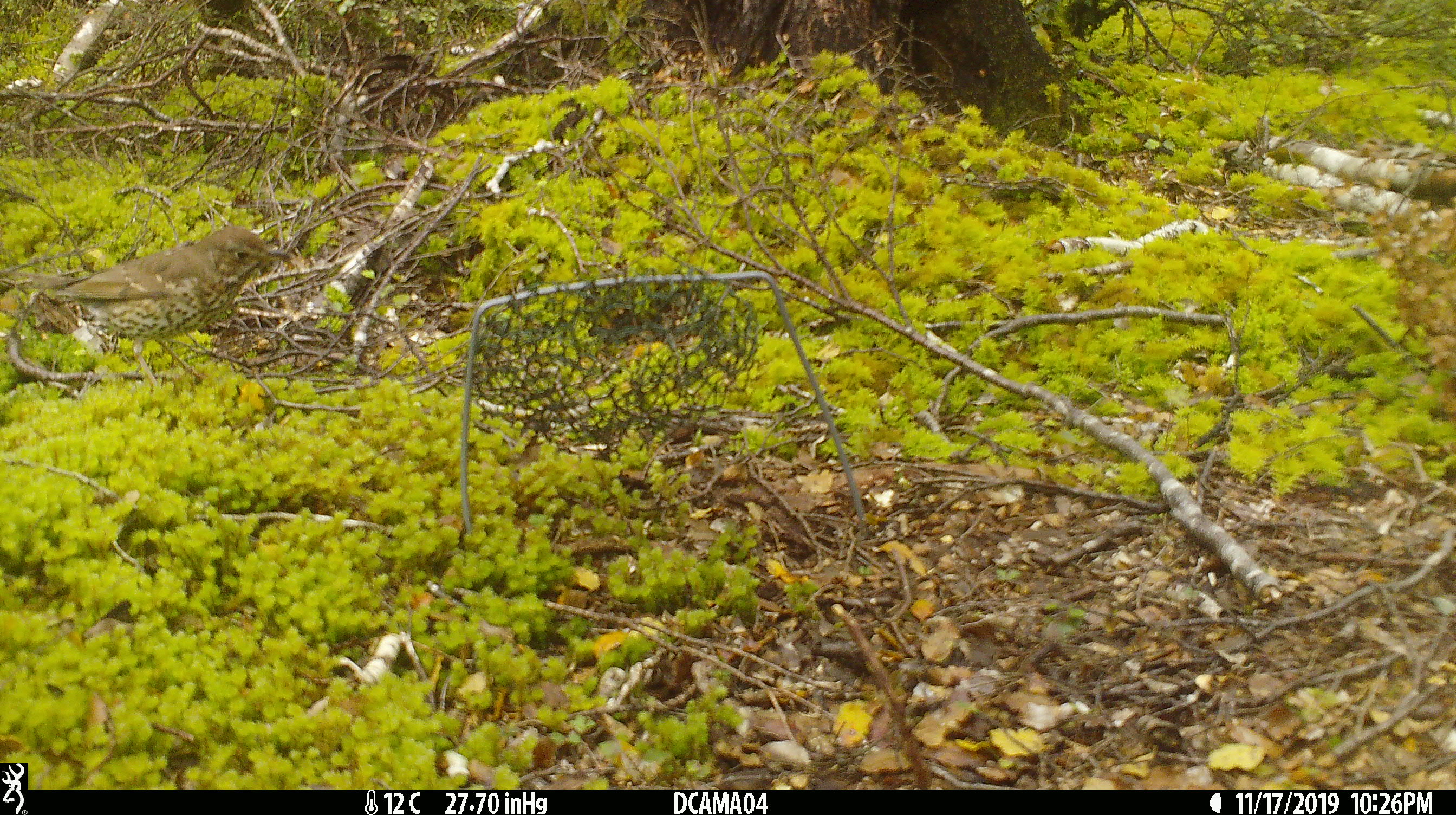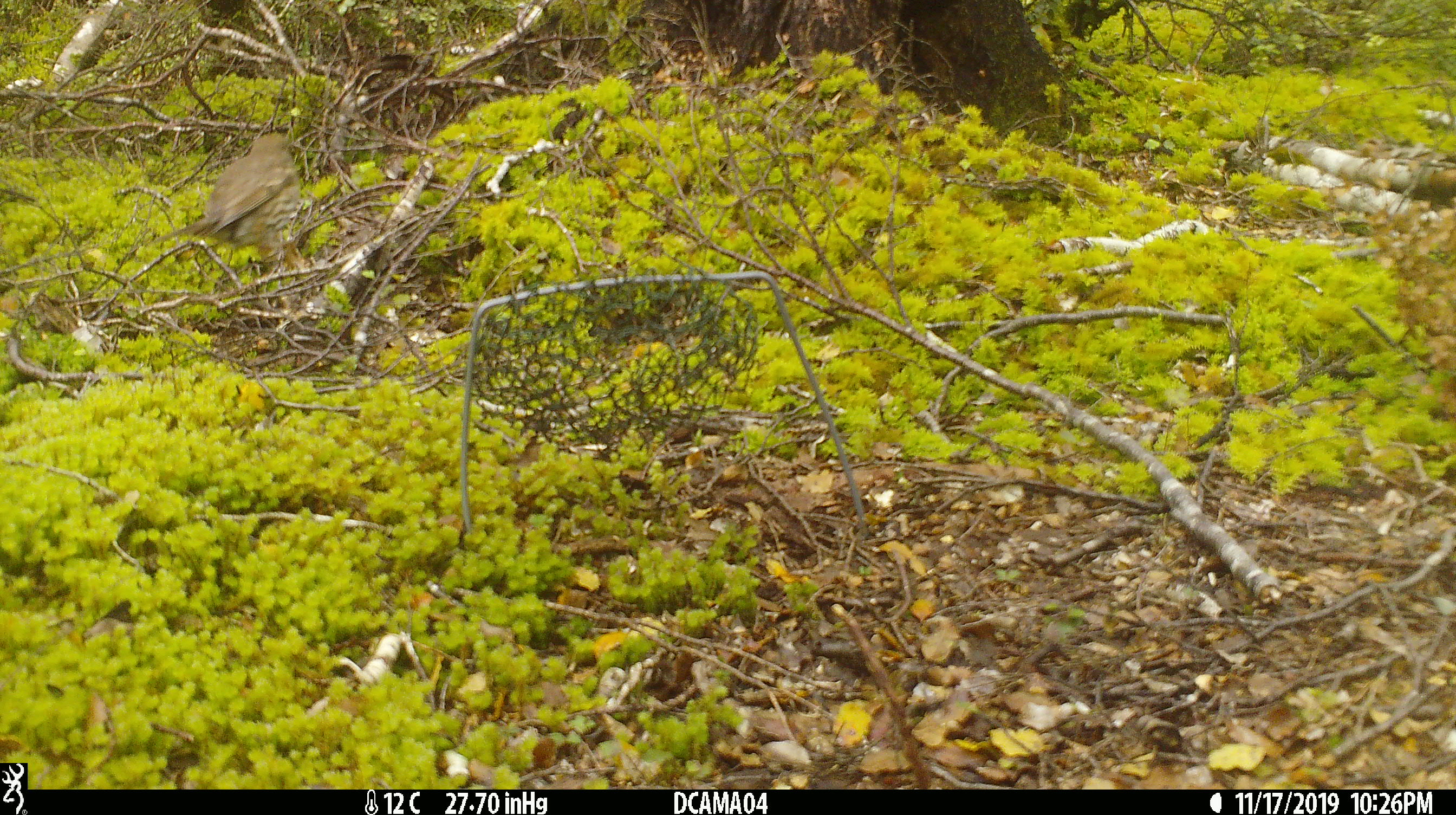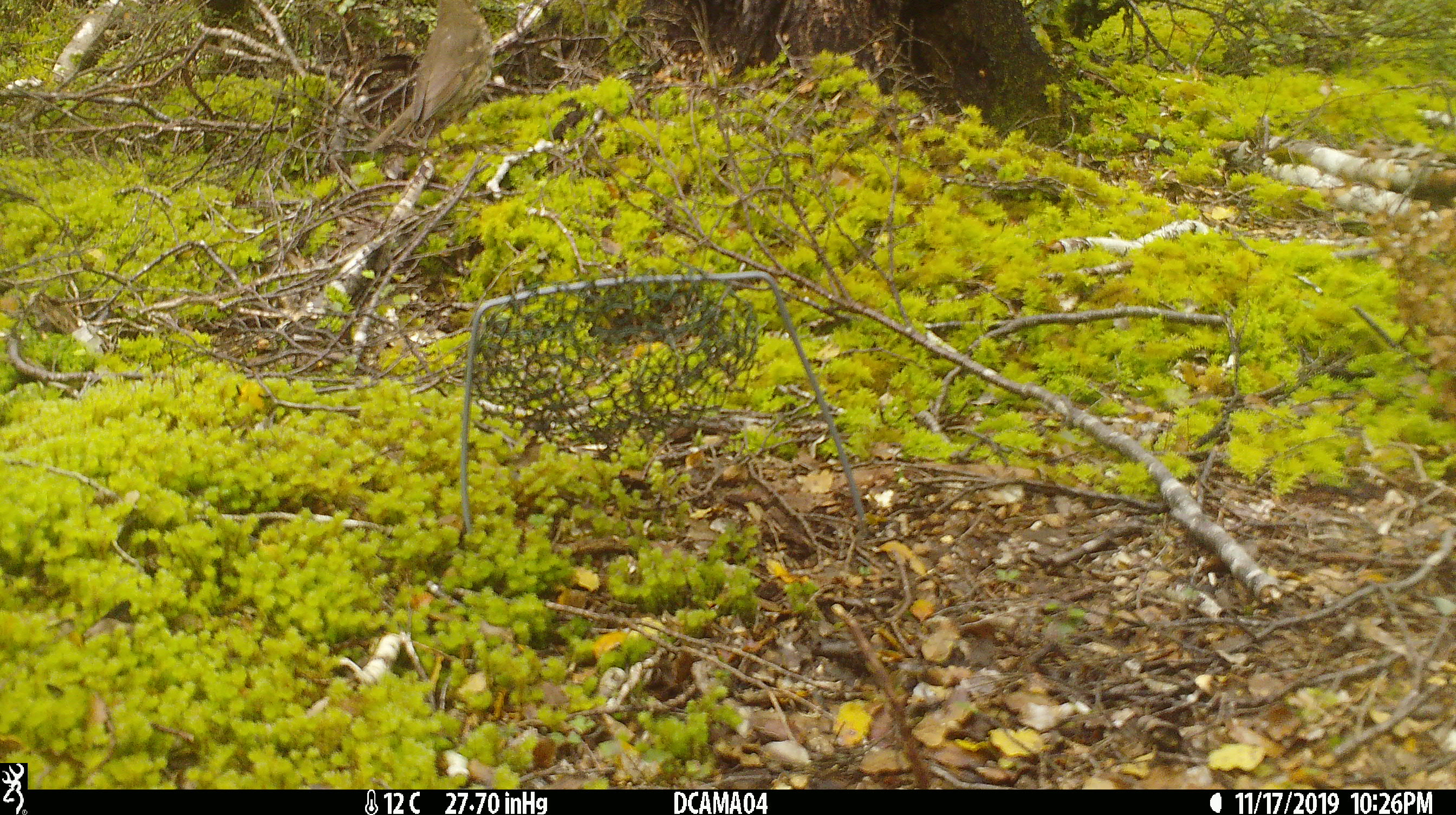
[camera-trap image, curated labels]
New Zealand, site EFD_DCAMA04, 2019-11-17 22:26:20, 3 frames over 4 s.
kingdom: Animalia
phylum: Chordata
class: Aves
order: Passeriformes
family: Turdidae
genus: Turdus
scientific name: Turdus philomelos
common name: song thrush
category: thrush